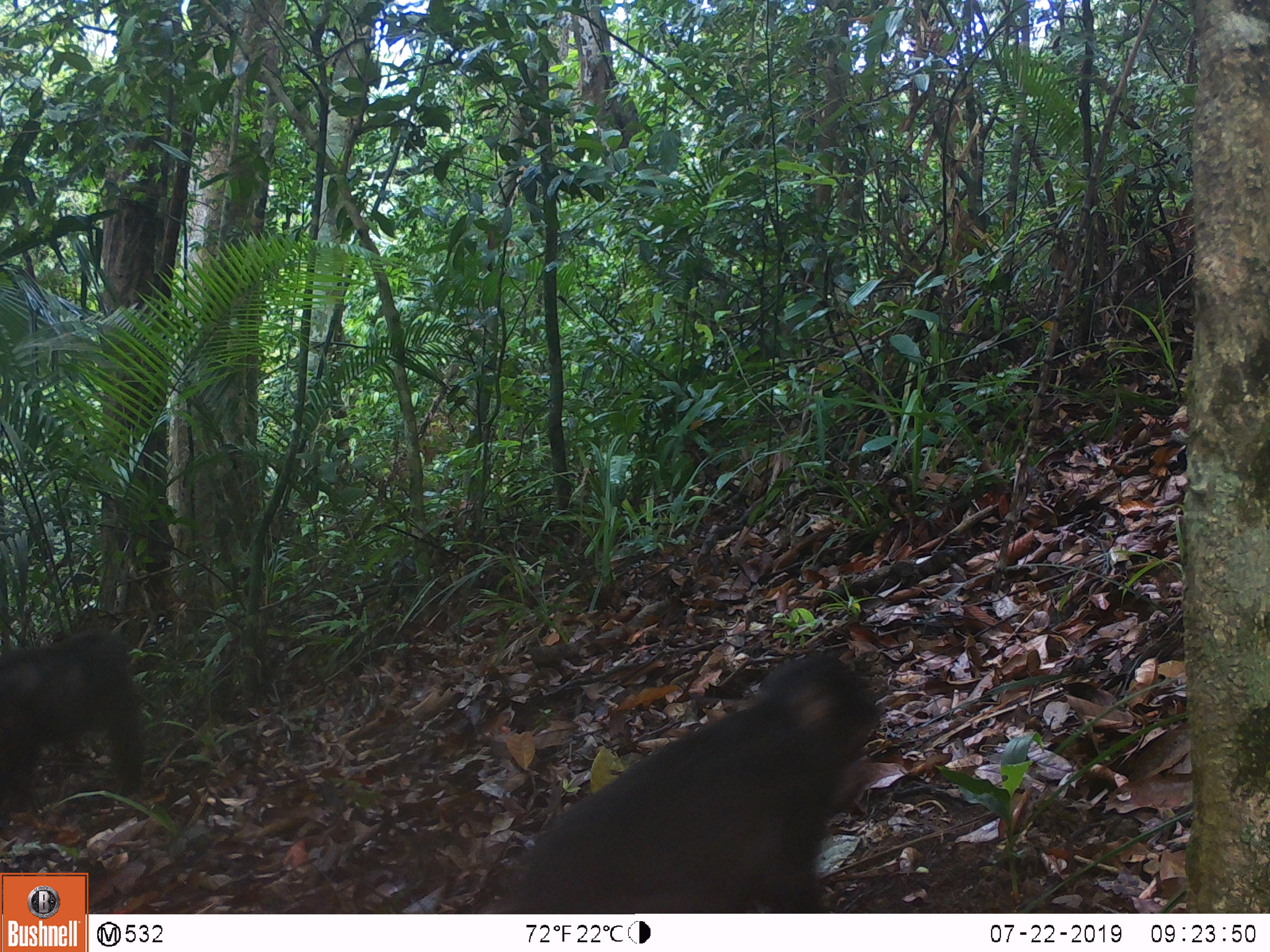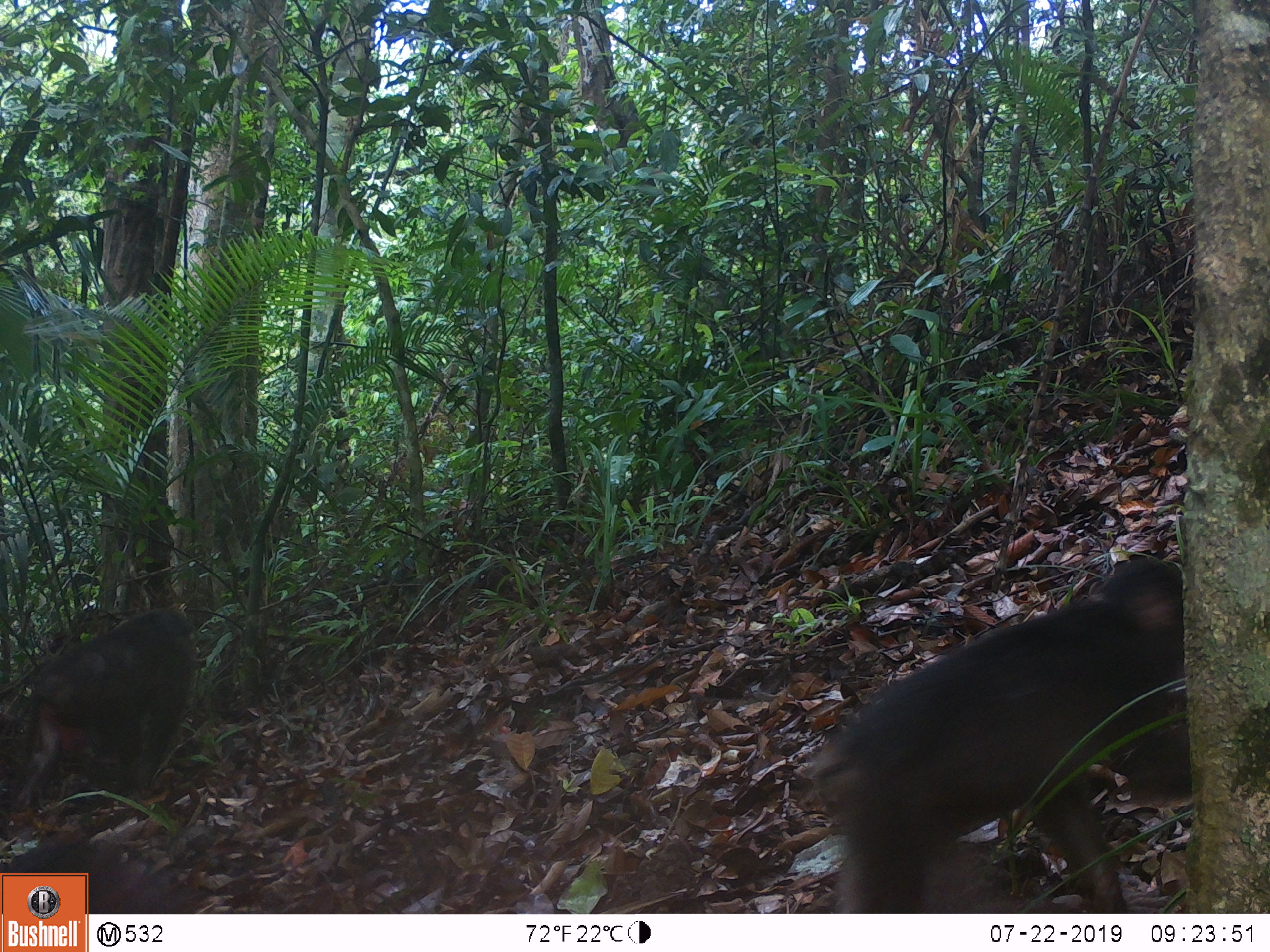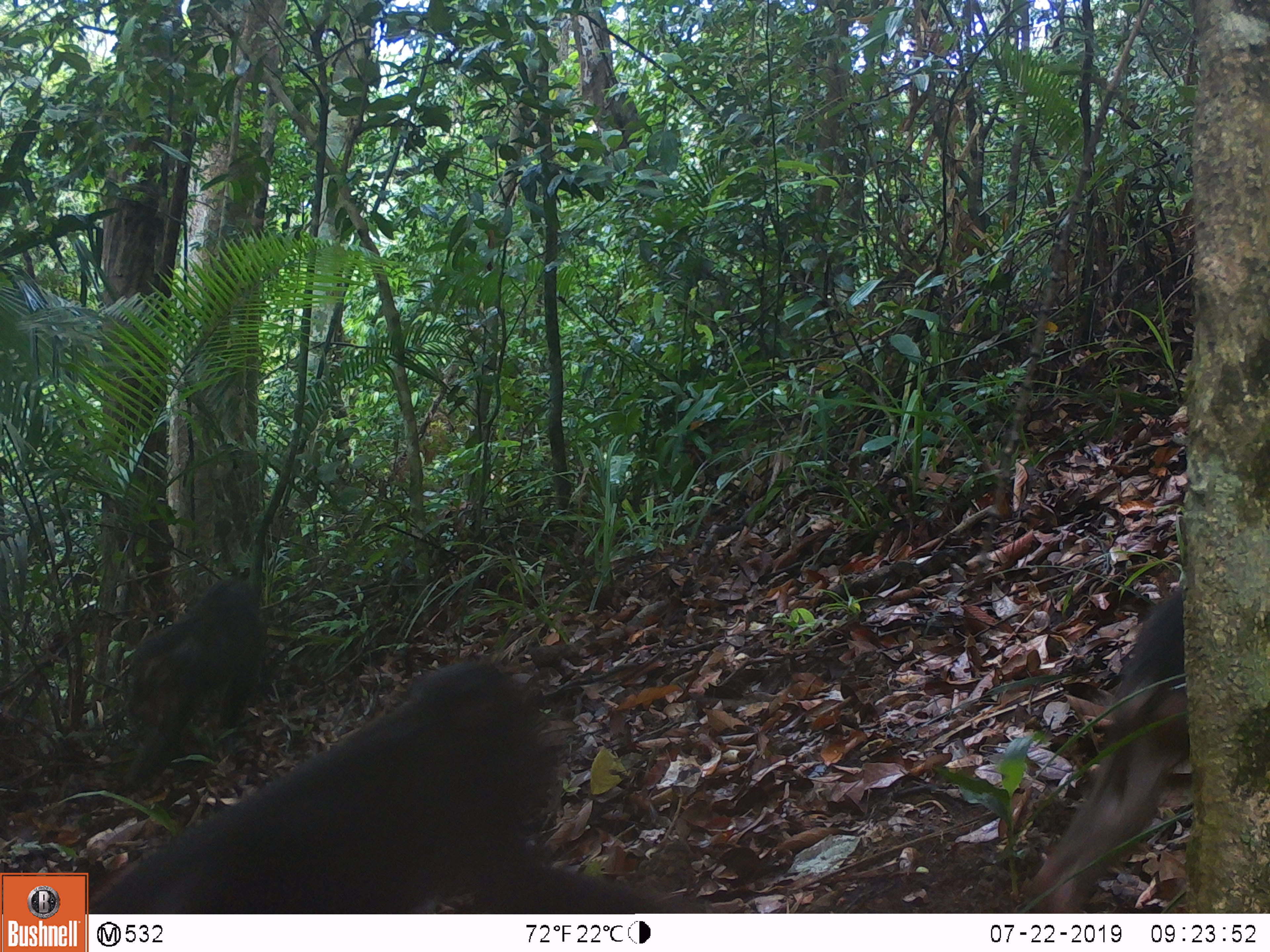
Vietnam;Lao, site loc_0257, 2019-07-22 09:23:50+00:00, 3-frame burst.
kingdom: Animalia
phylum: Chordata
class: Mammalia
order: Primates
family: Cercopithecidae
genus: Macaca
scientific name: Macaca arctoides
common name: stump-tailed macaque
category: stump tailed macaque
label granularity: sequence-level